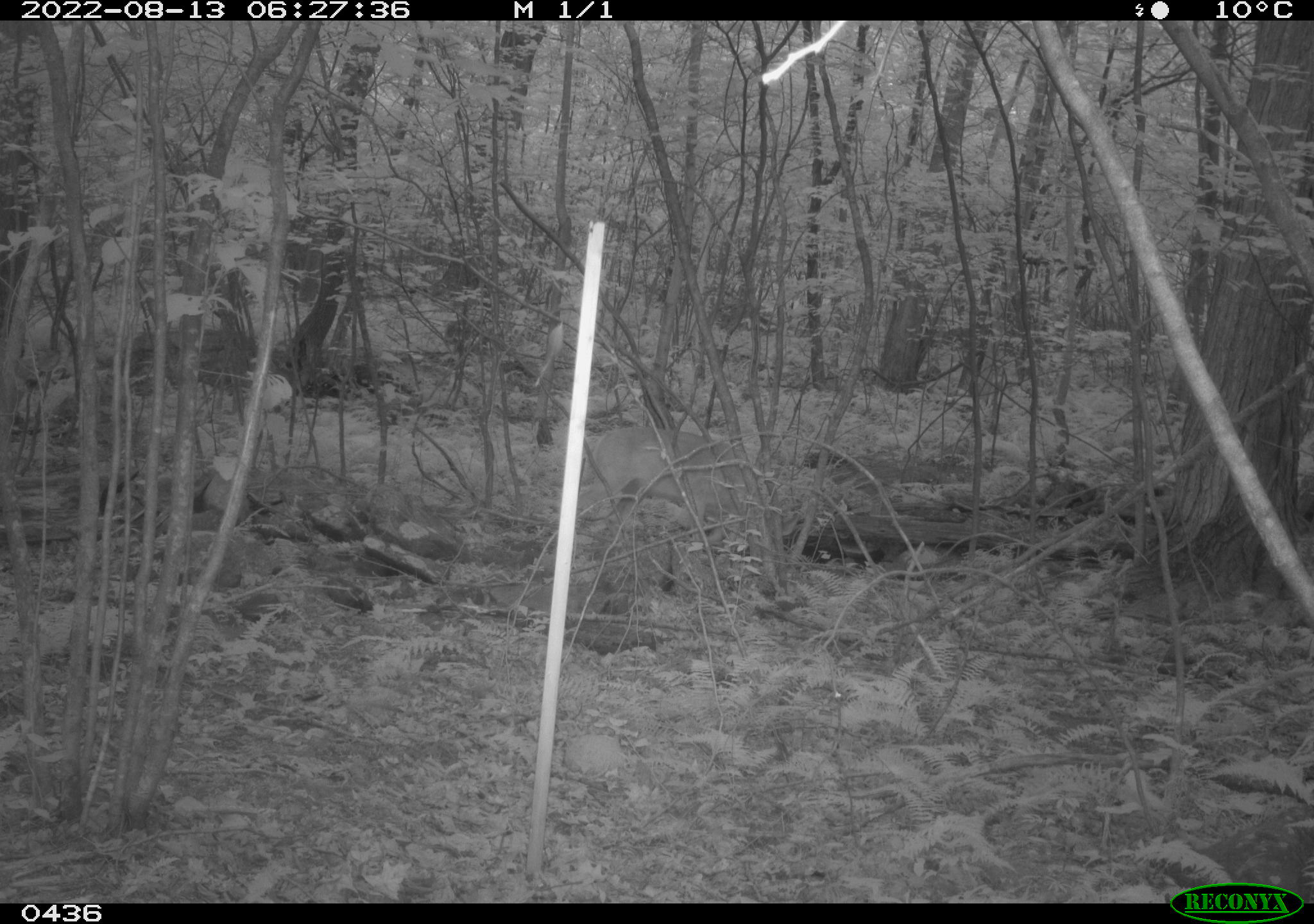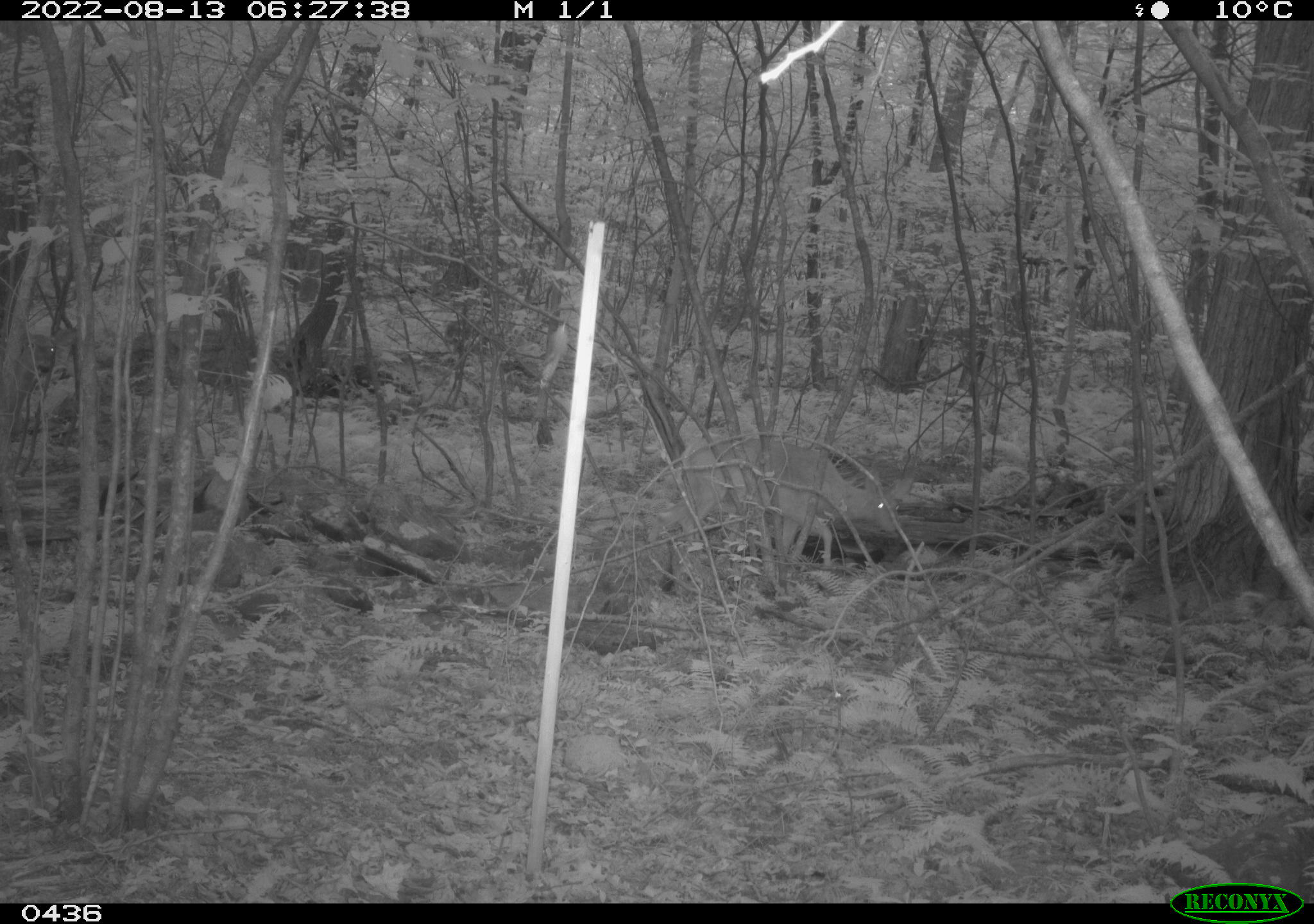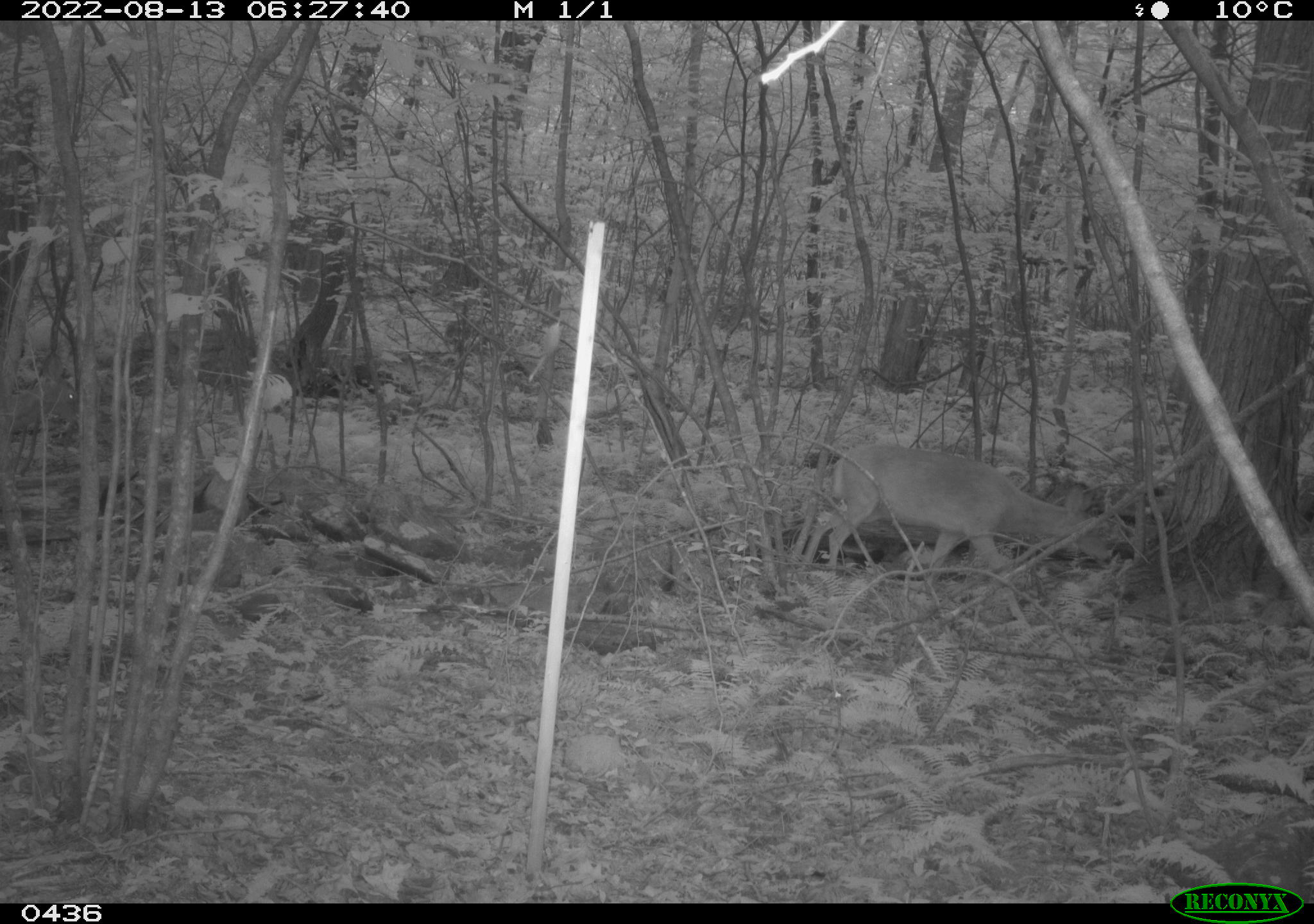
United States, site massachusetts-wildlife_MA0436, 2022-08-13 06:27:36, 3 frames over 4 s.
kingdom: Animalia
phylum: Chordata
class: Mammalia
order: Artiodactyla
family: Cervidae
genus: Odocoileus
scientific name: Odocoileus virginianus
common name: white-tailed deer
White-tailed deer (Odocoileus virginianus).